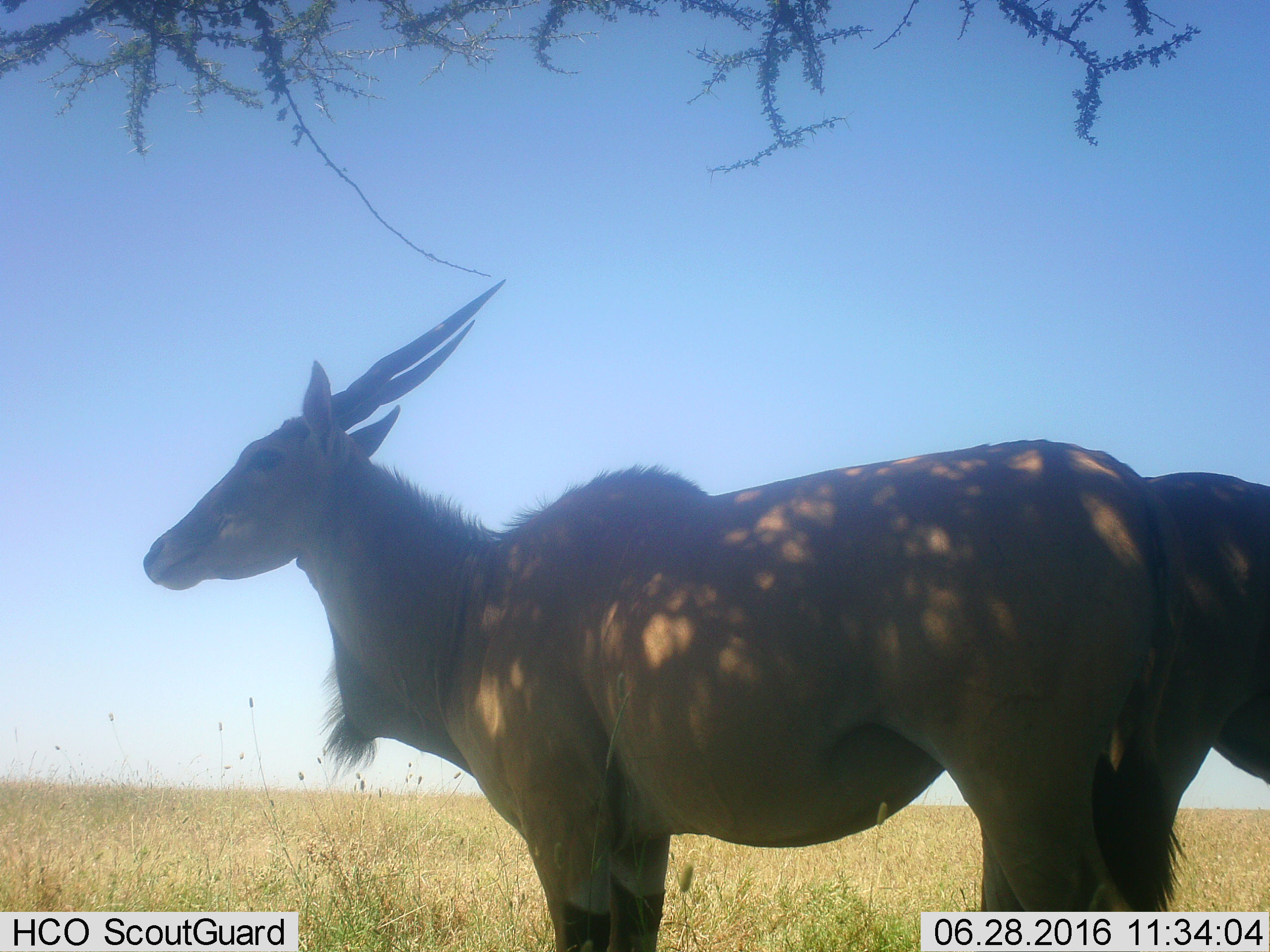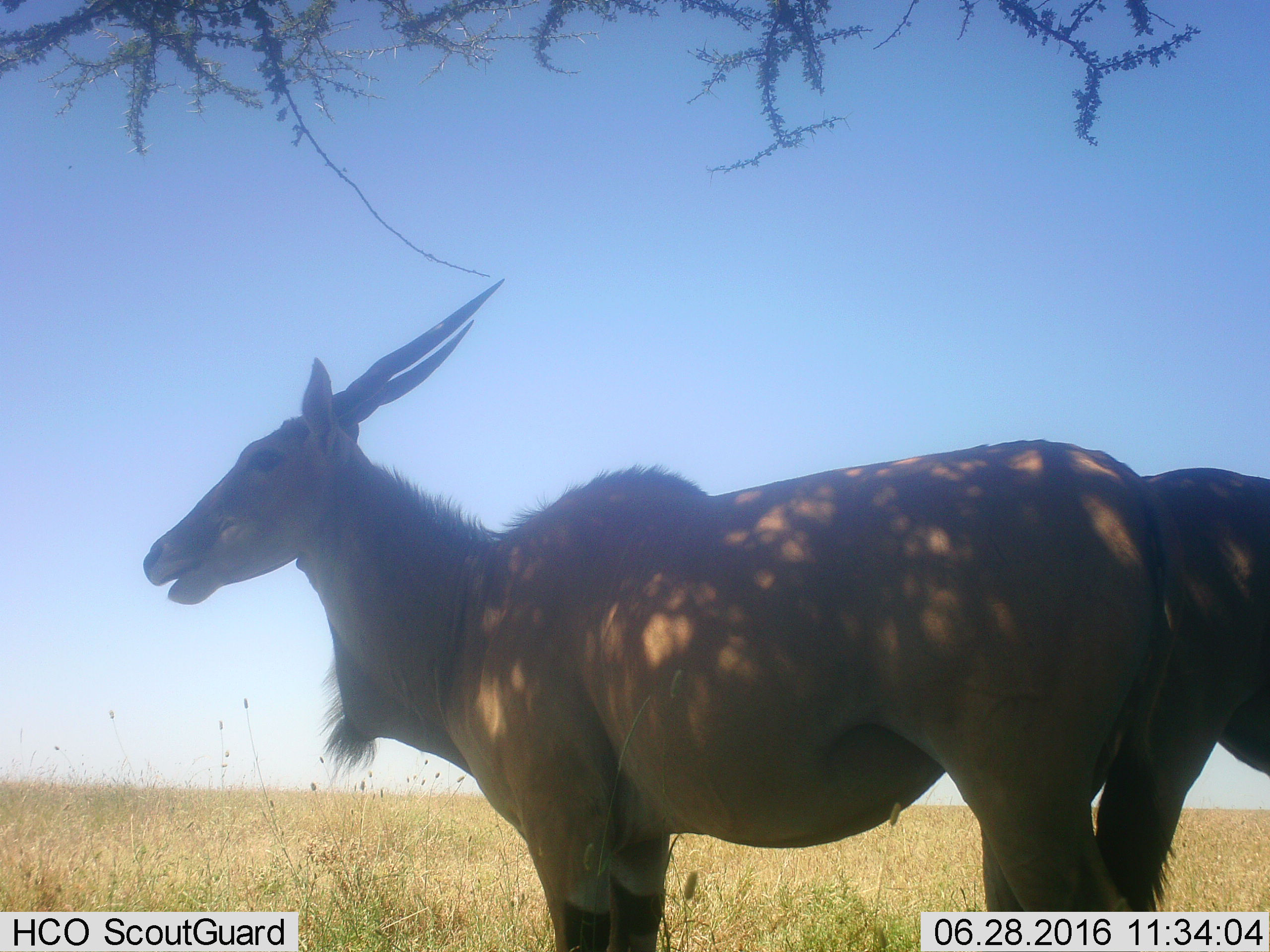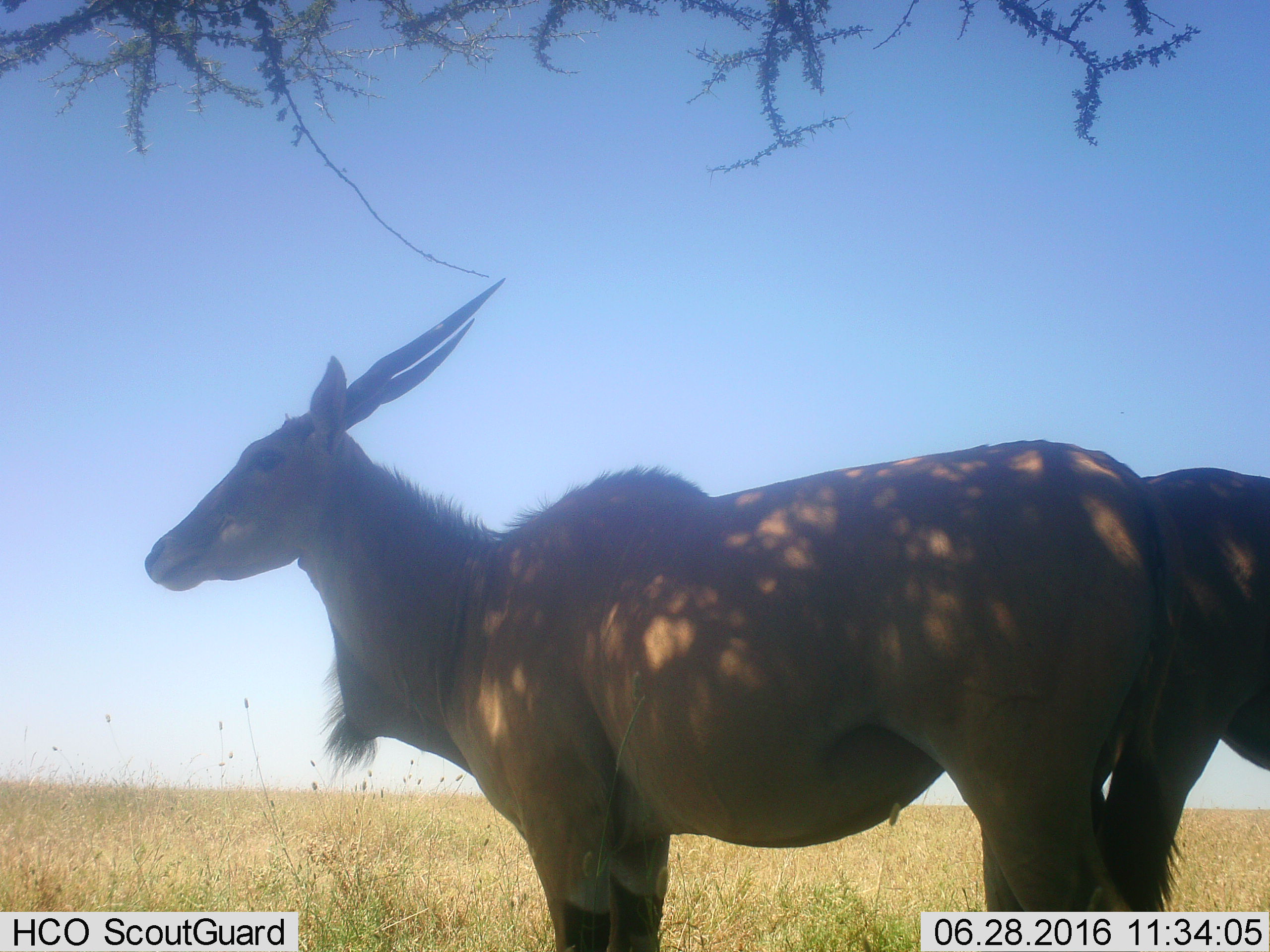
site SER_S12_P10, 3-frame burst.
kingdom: Animalia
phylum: Chordata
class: Mammalia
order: Artiodactyla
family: Bovidae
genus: Tragelaphus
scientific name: Tragelaphus oryx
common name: eland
Eland (Tragelaphus oryx), count 2. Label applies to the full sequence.